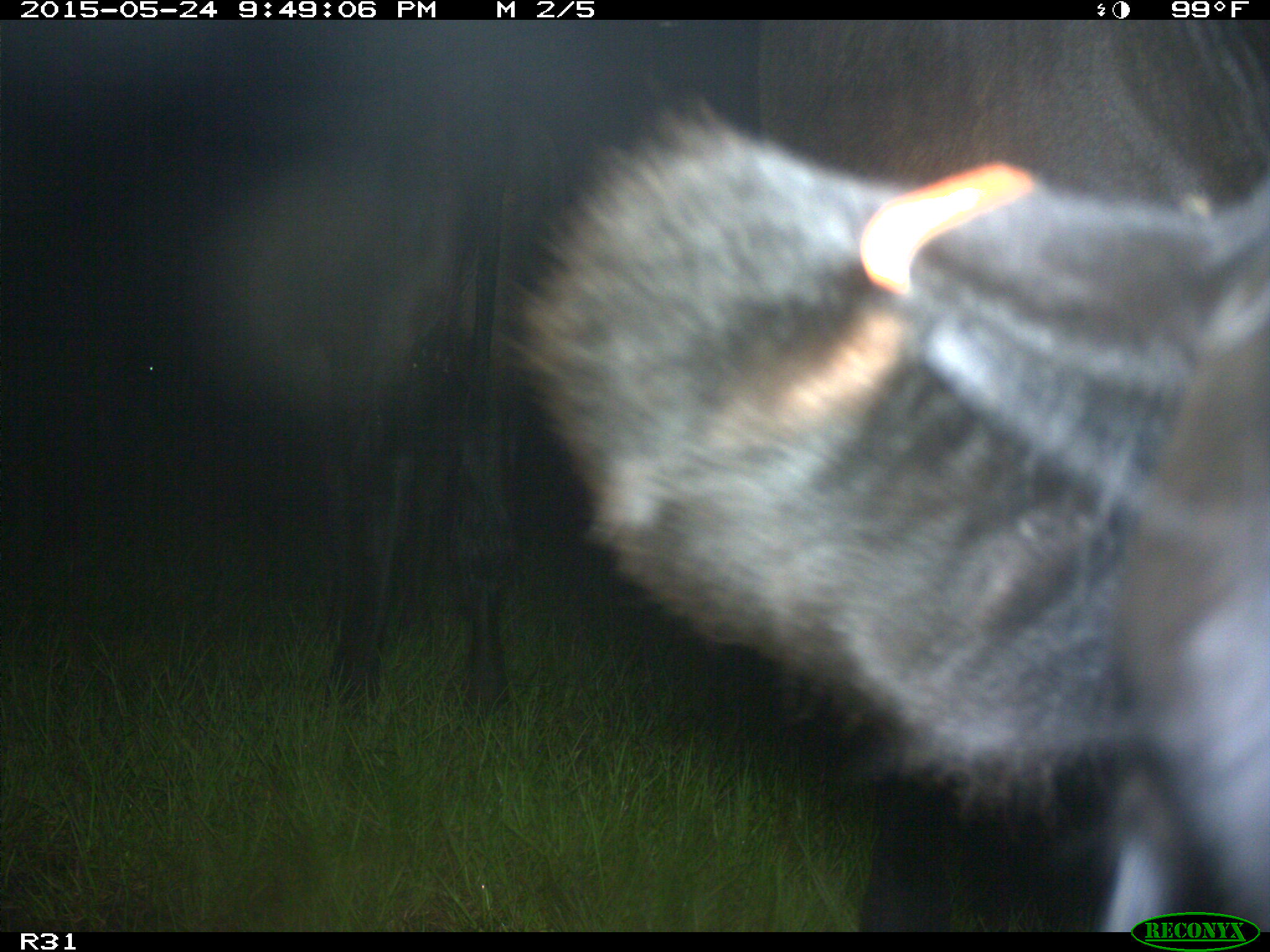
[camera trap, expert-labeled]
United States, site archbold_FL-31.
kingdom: Animalia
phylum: Chordata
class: Mammalia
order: Artiodactyla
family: Bovidae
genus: Bos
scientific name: Bos taurus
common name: domestic cow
Bos taurus (domestic cow).